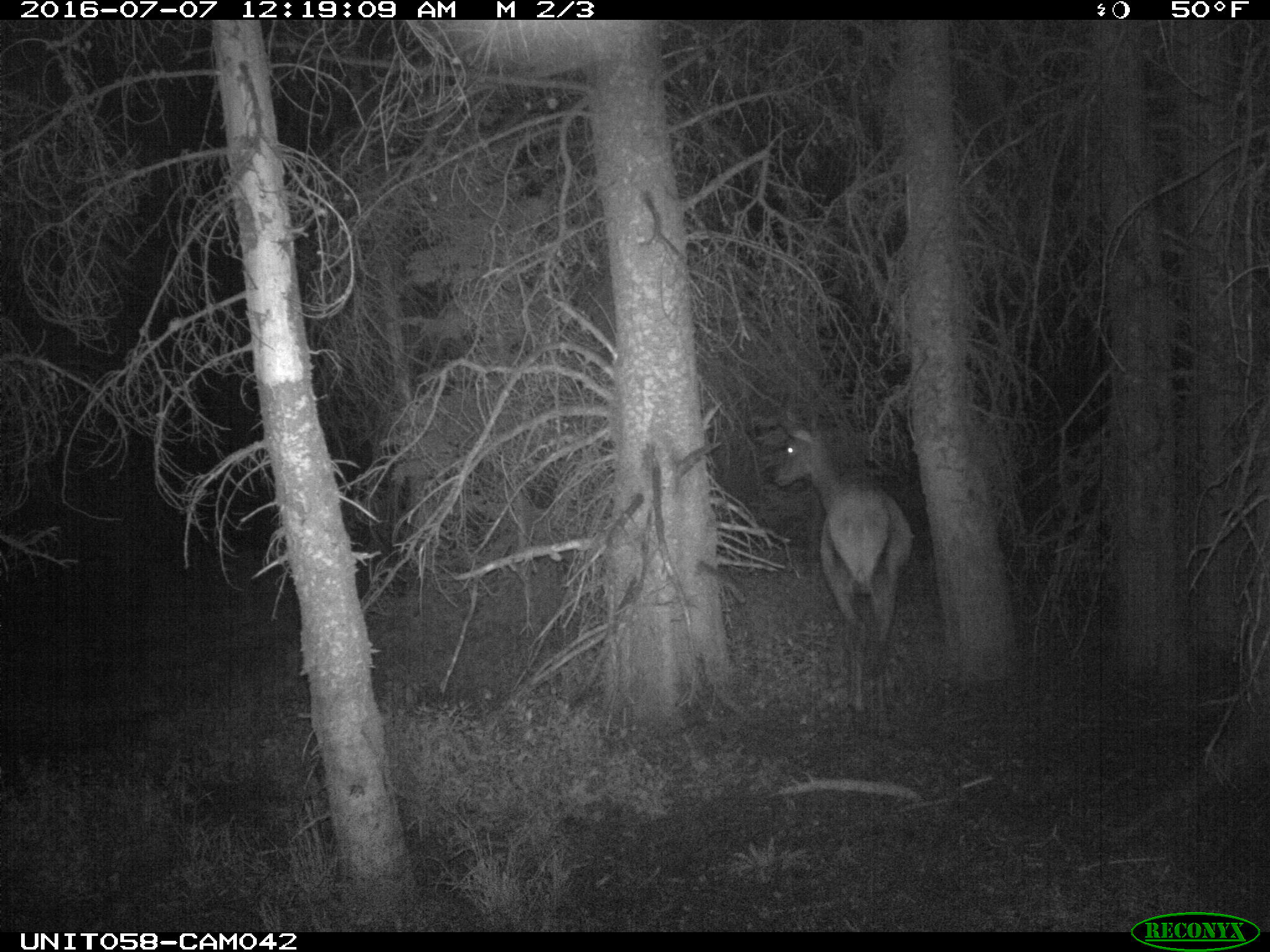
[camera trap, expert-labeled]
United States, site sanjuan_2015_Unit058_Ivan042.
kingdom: Animalia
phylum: Chordata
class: Mammalia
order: Artiodactyla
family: Cervidae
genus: Cervus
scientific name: Cervus elaphus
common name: red deer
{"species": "Cervus elaphus (red deer)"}